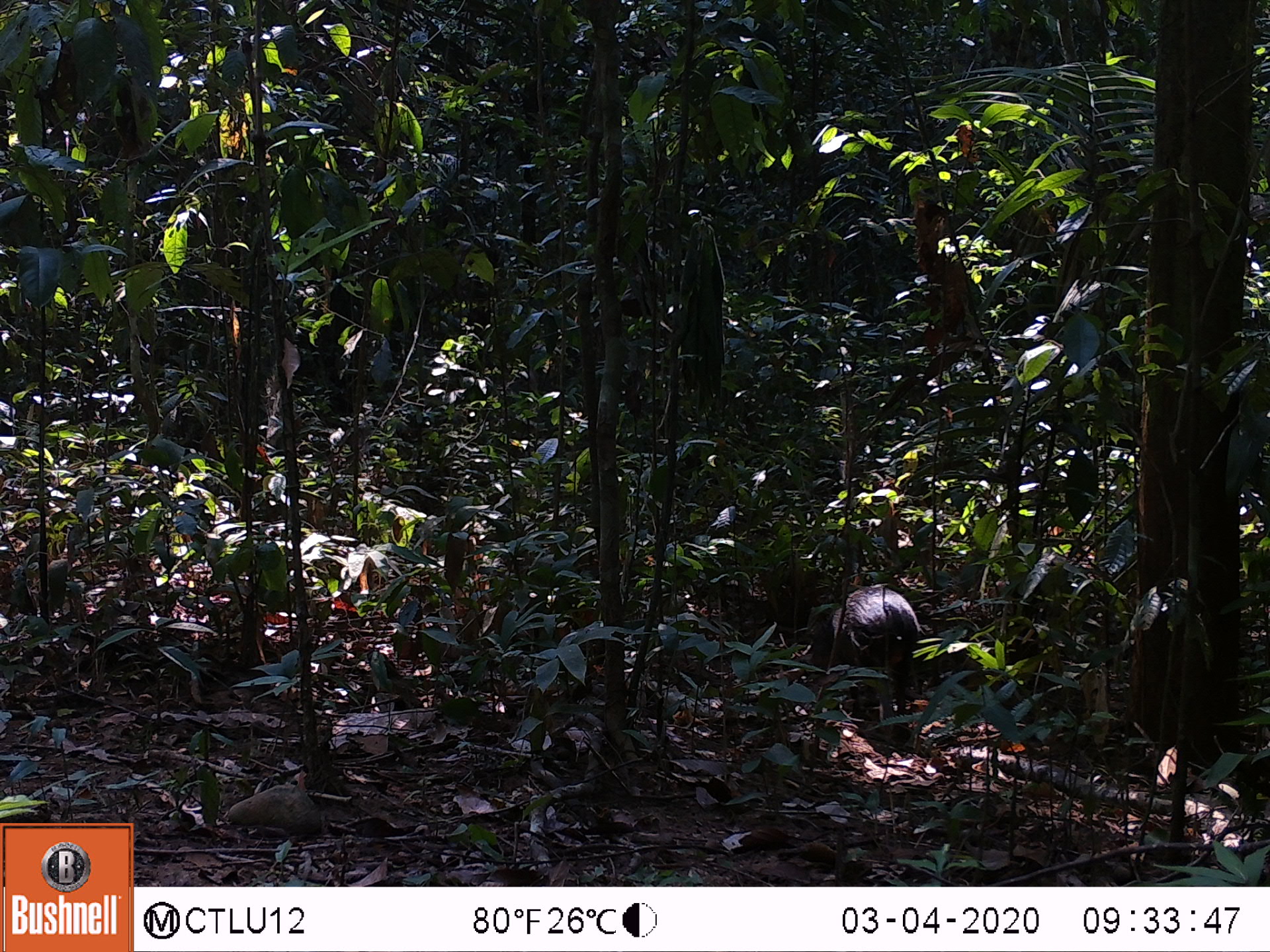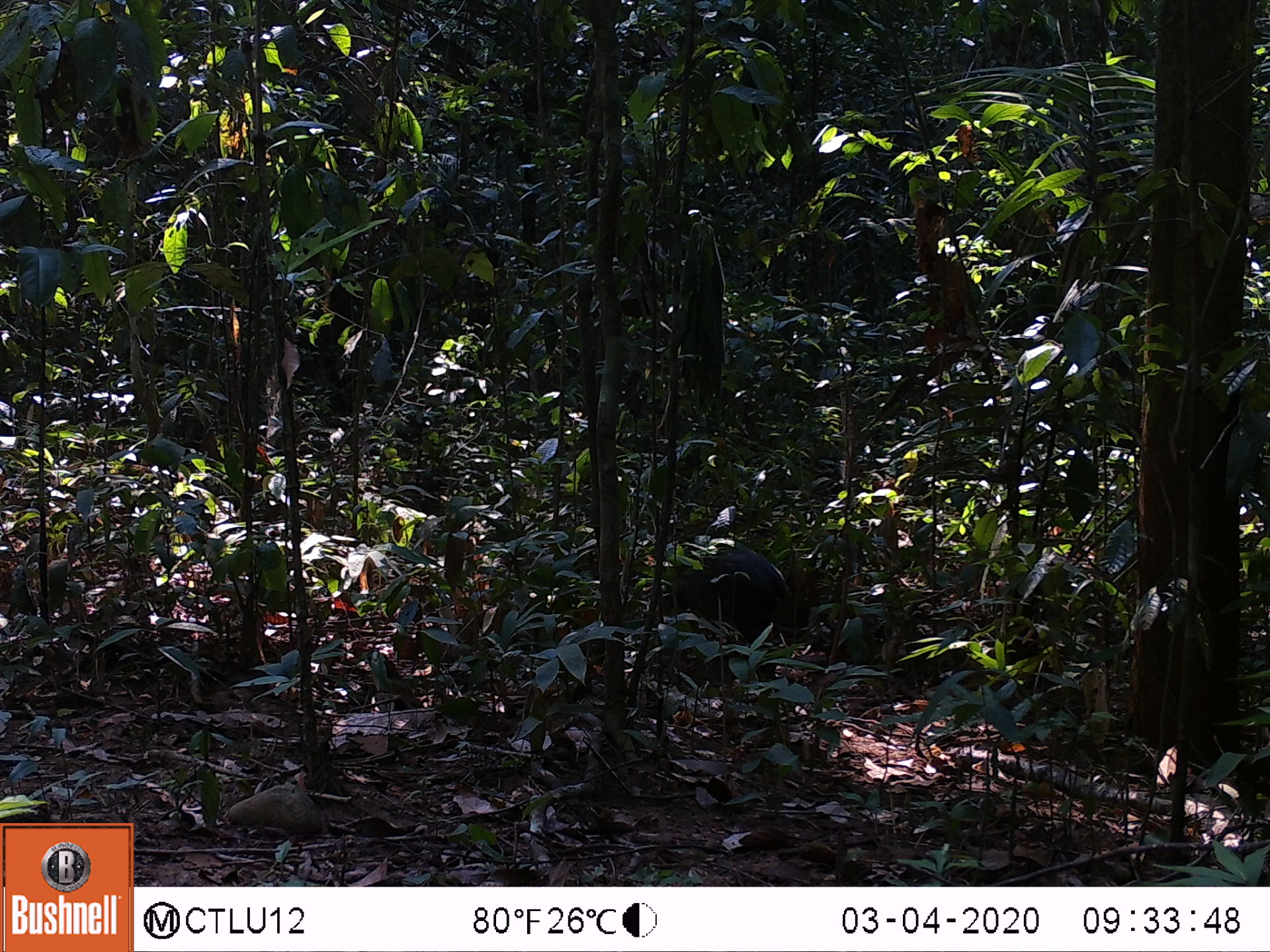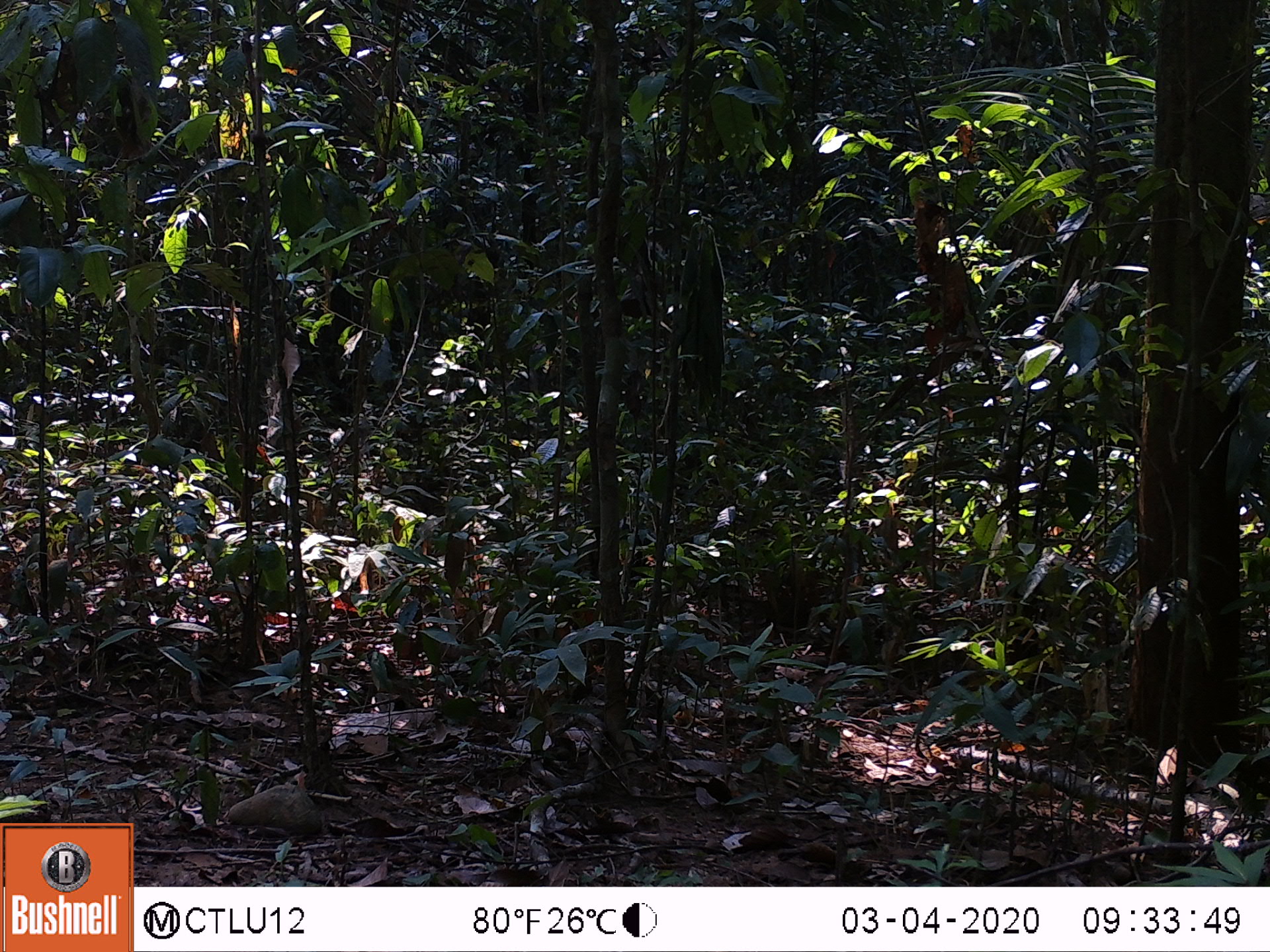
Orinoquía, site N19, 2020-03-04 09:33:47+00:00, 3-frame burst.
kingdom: Animalia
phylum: Chordata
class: Mammalia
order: Rodentia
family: Dasyproctidae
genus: Dasyprocta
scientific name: Dasyprocta fuliginosa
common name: black agouti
Black agouti (Dasyprocta fuliginosa).